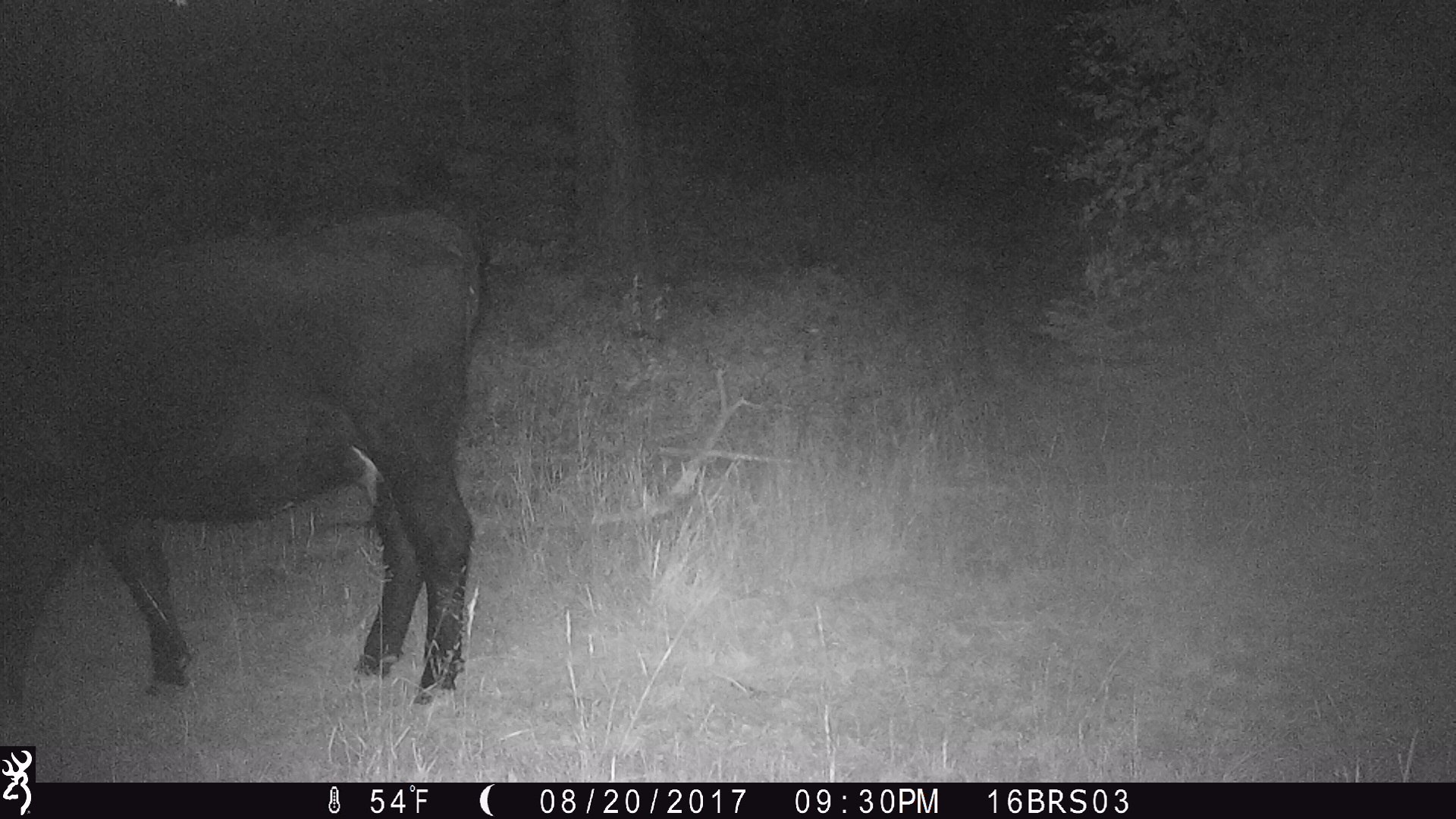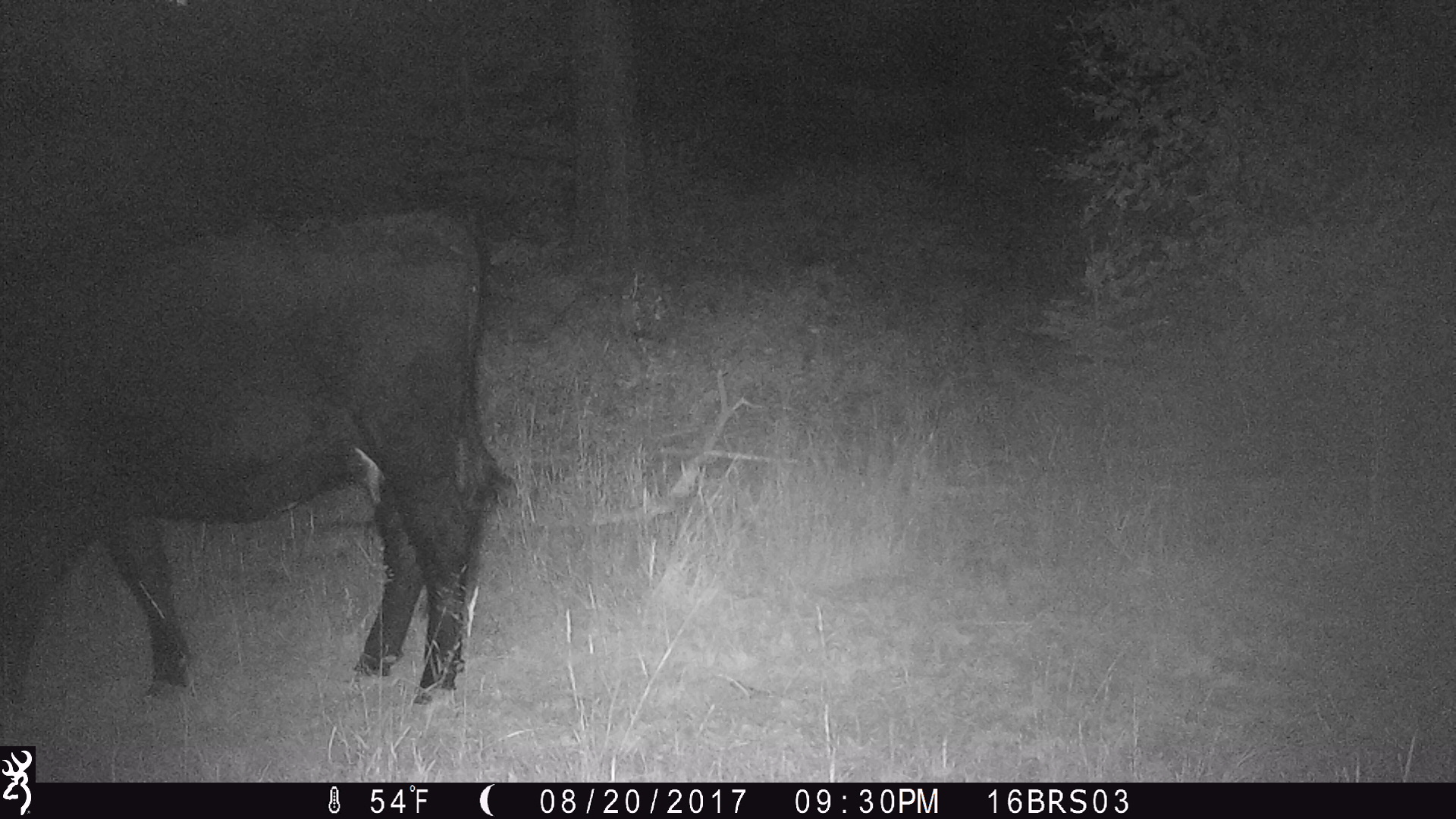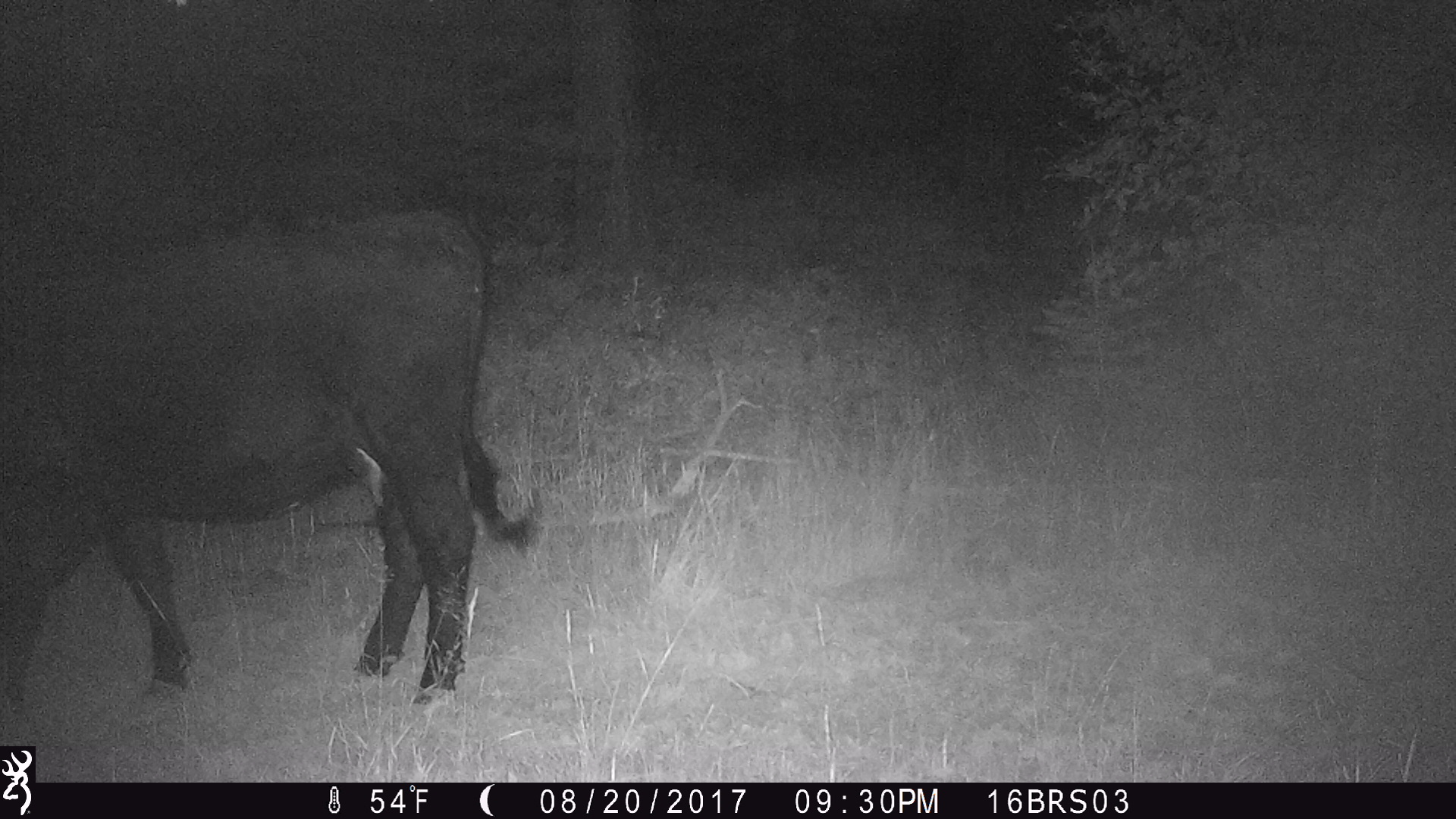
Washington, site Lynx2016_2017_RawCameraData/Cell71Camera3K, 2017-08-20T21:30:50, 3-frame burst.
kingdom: Animalia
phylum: Chordata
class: Mammalia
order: Artiodactyla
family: Bovidae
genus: Bos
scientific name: Bos taurus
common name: domestic cattle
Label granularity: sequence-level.